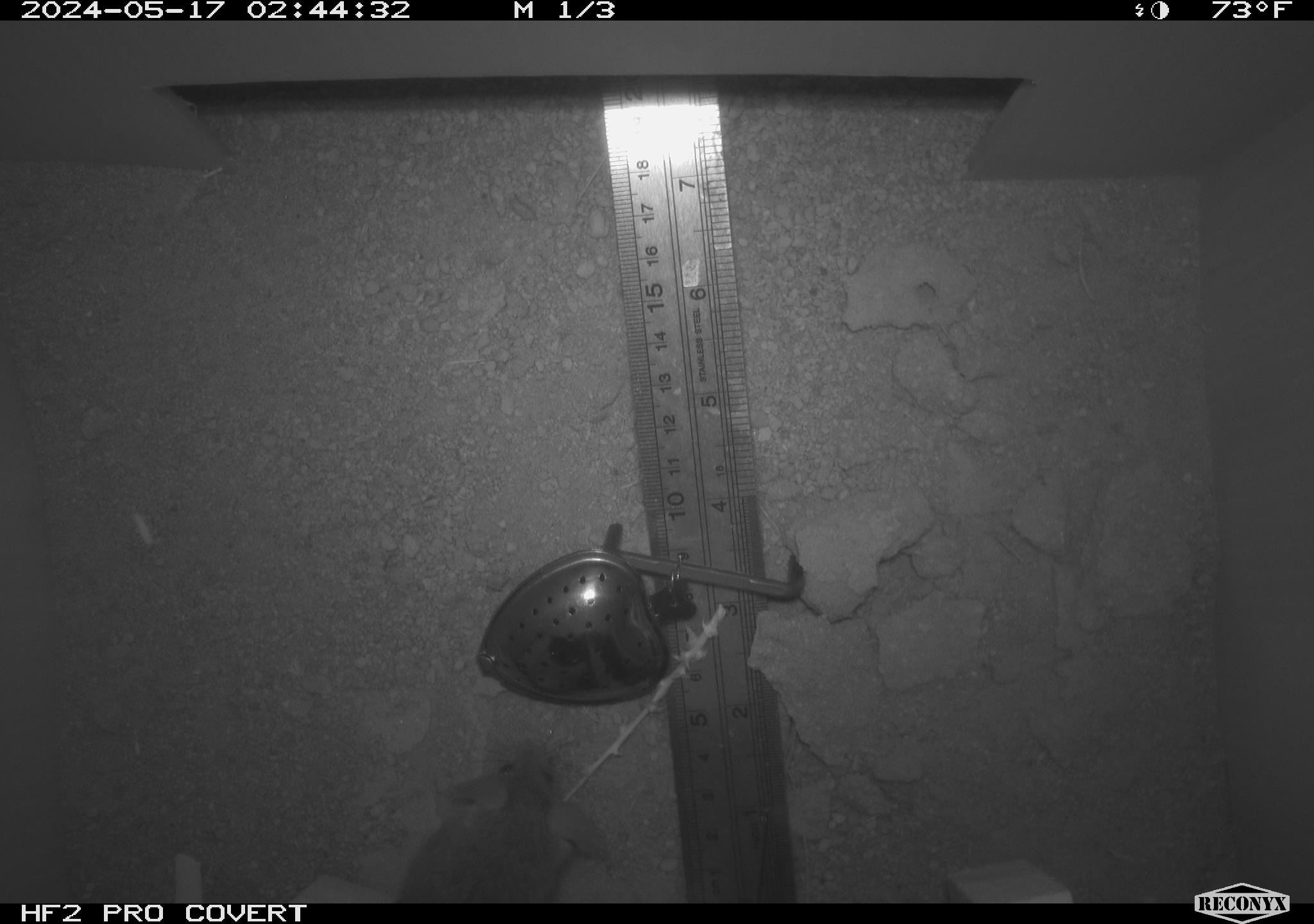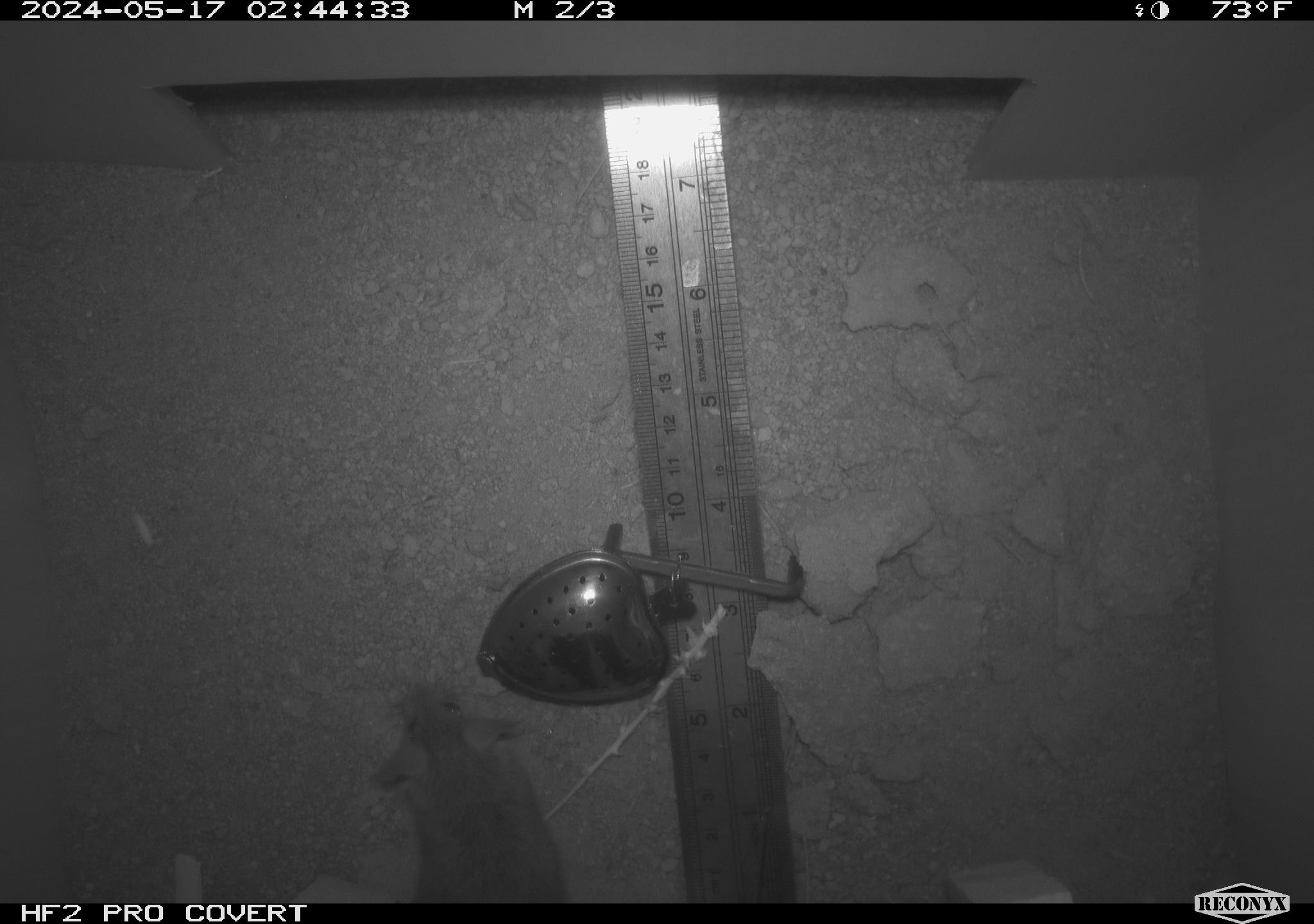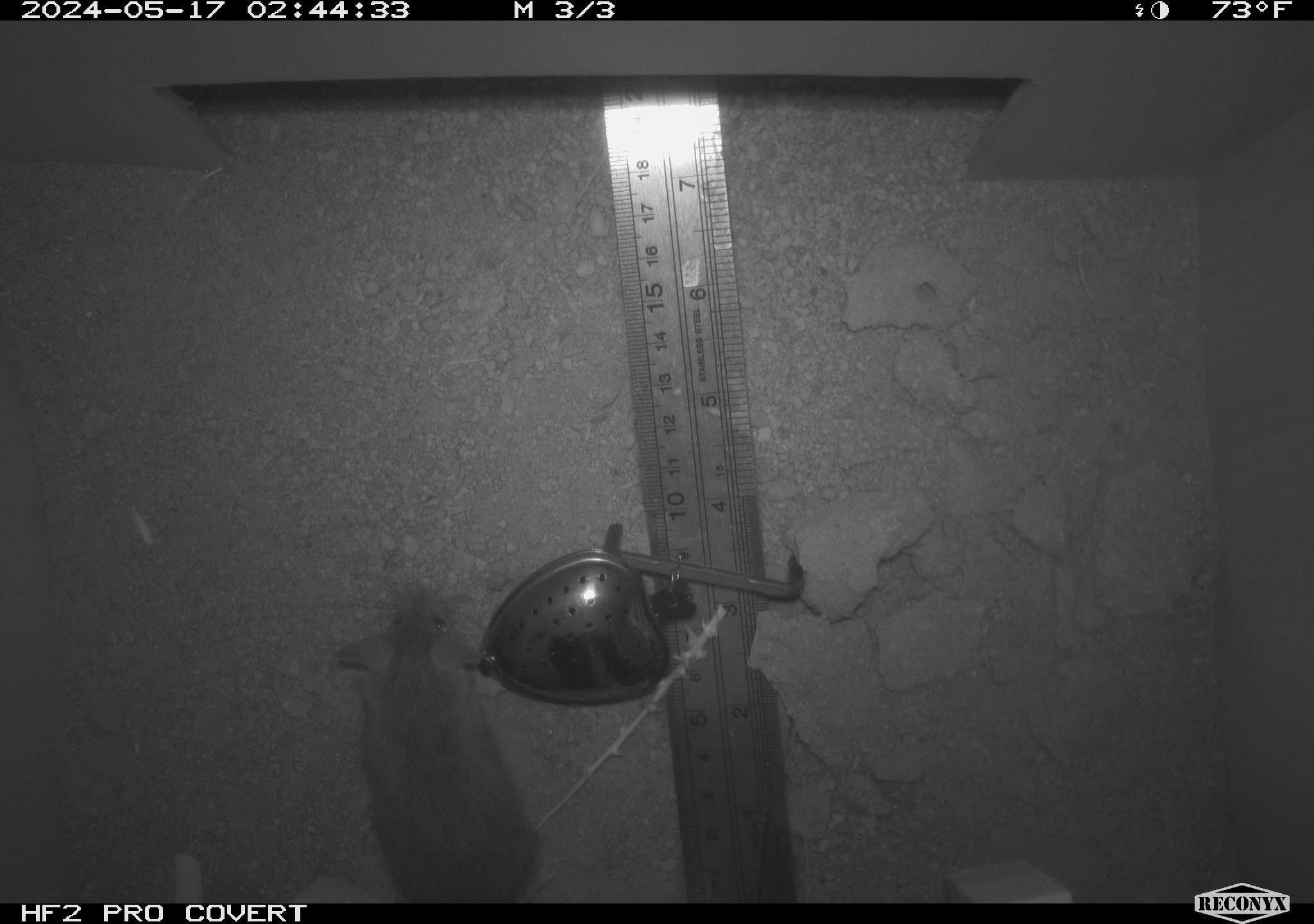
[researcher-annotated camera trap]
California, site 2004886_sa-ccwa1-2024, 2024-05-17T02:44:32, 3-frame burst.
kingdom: Animalia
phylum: Chordata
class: Mammalia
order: Rodentia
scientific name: Rodentia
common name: mouse species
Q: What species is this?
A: Mouse species (Rodentia).